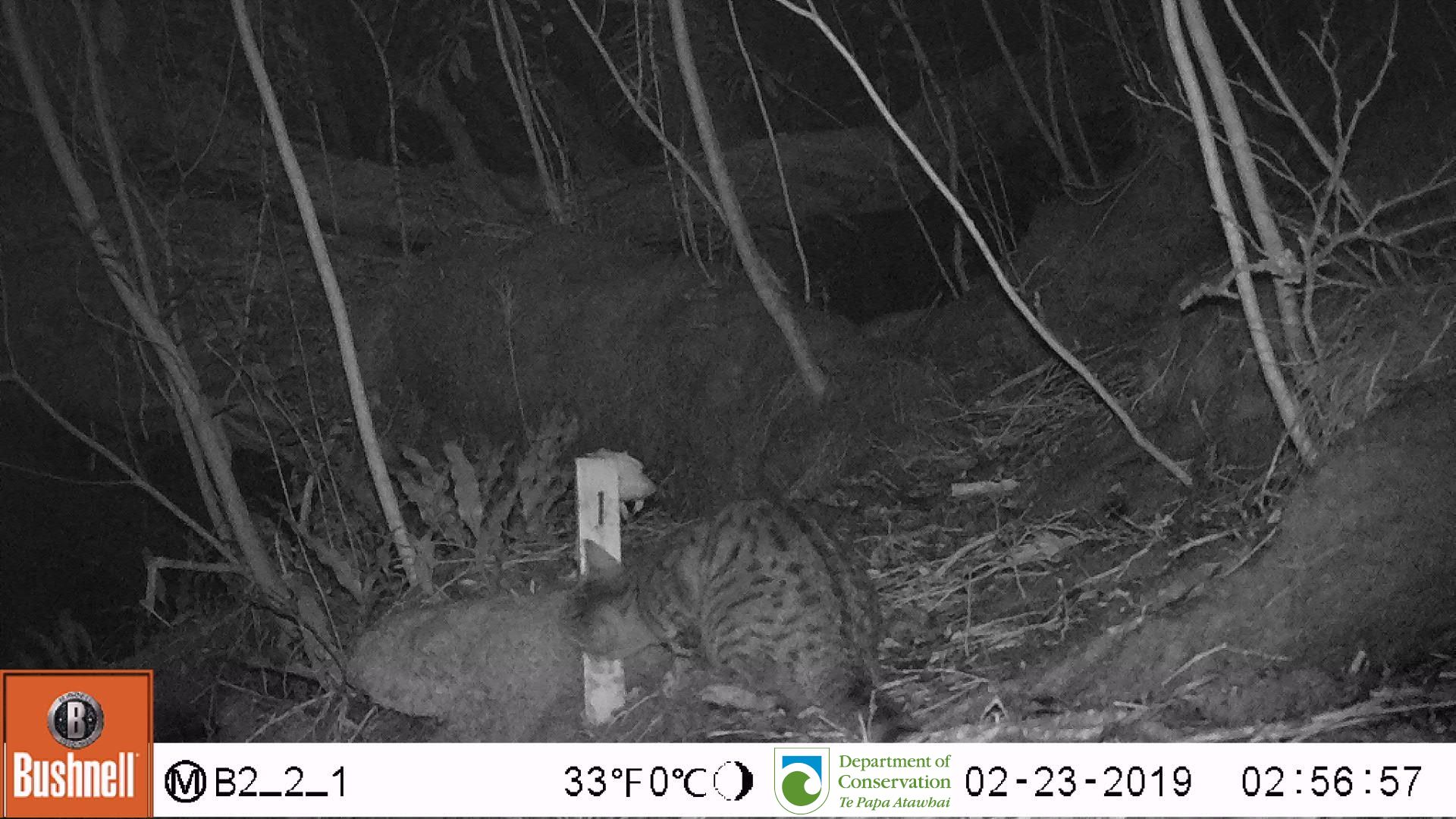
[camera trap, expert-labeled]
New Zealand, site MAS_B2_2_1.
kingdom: Animalia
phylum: Chordata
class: Mammalia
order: Carnivora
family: Felidae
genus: Felis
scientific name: Felis catus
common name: domestic cat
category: cat